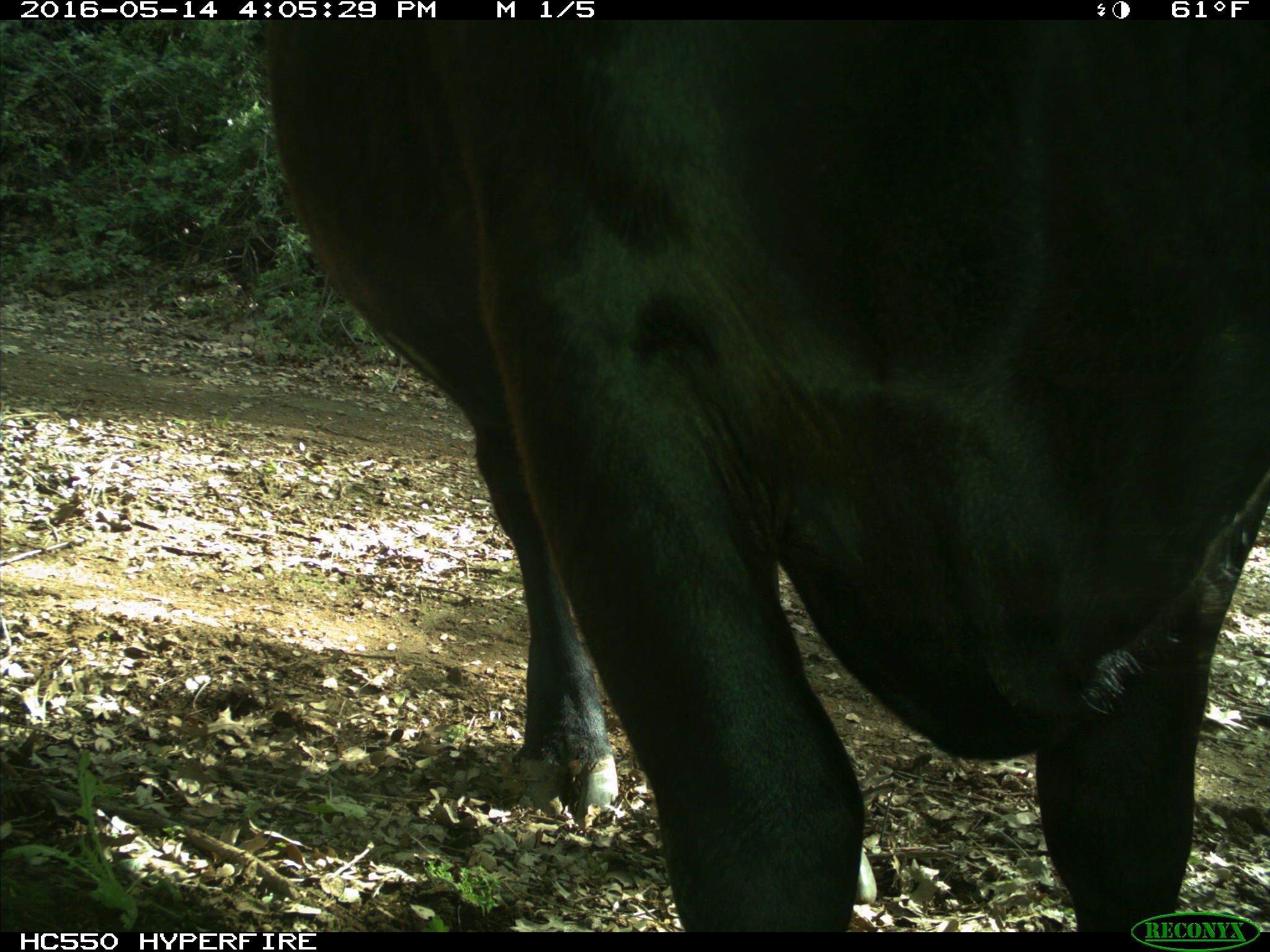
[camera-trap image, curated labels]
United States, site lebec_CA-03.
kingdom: Animalia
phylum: Chordata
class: Mammalia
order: Artiodactyla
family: Bovidae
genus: Bos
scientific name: Bos taurus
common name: domestic cow